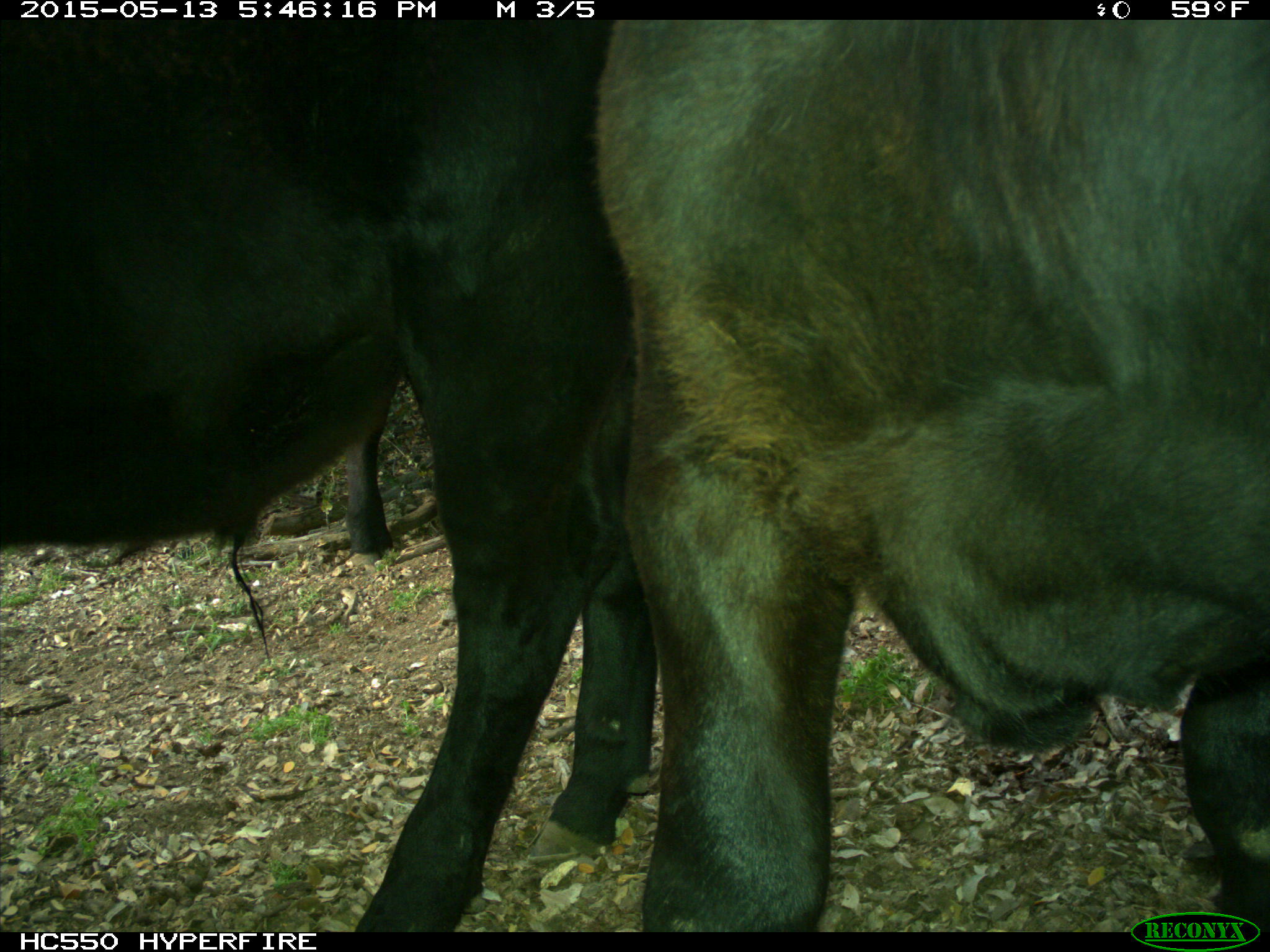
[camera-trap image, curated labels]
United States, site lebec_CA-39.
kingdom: Animalia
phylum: Chordata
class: Mammalia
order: Artiodactyla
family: Bovidae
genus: Bos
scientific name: Bos taurus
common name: domestic cow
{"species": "Bos taurus (domestic cow)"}